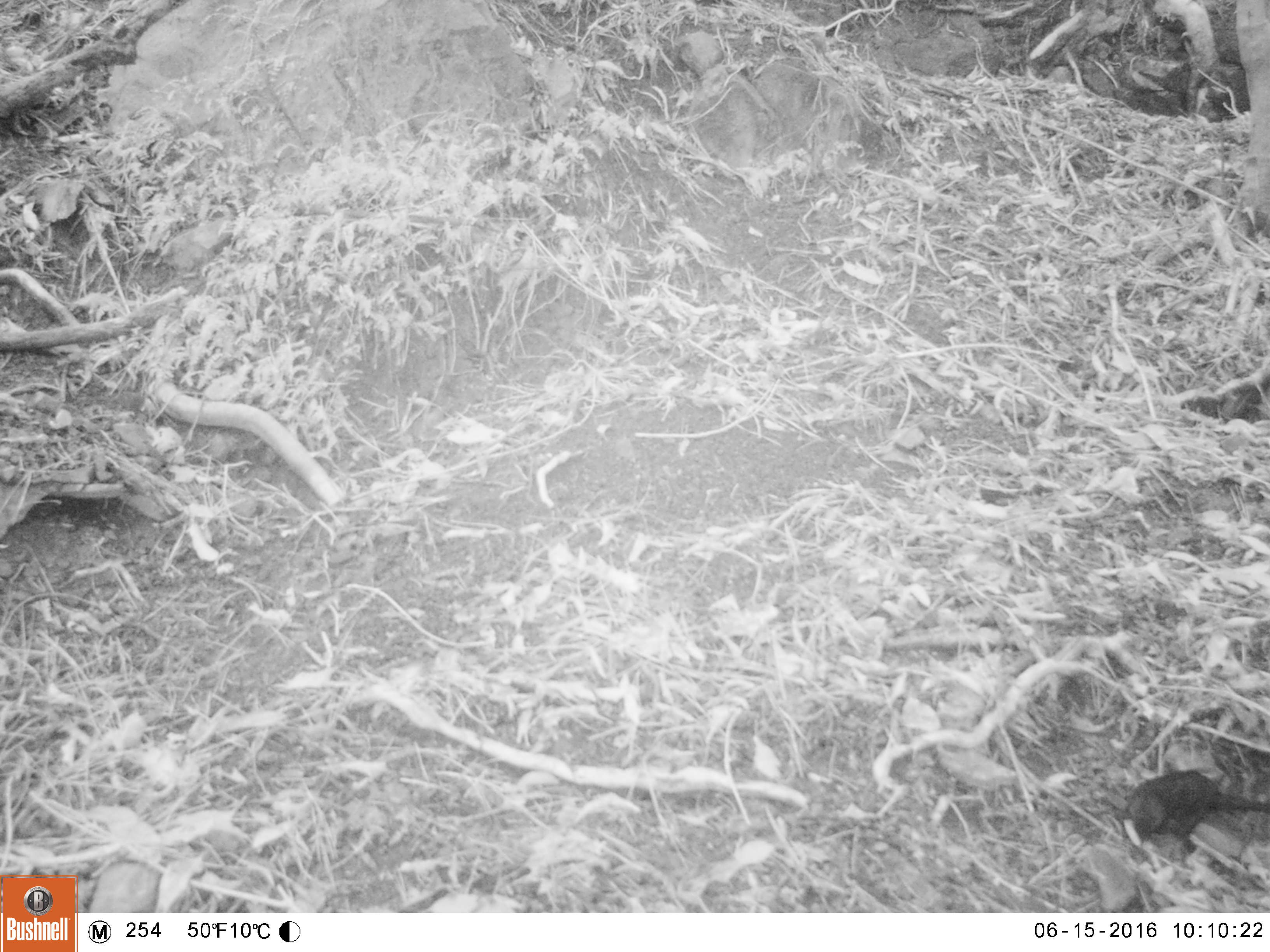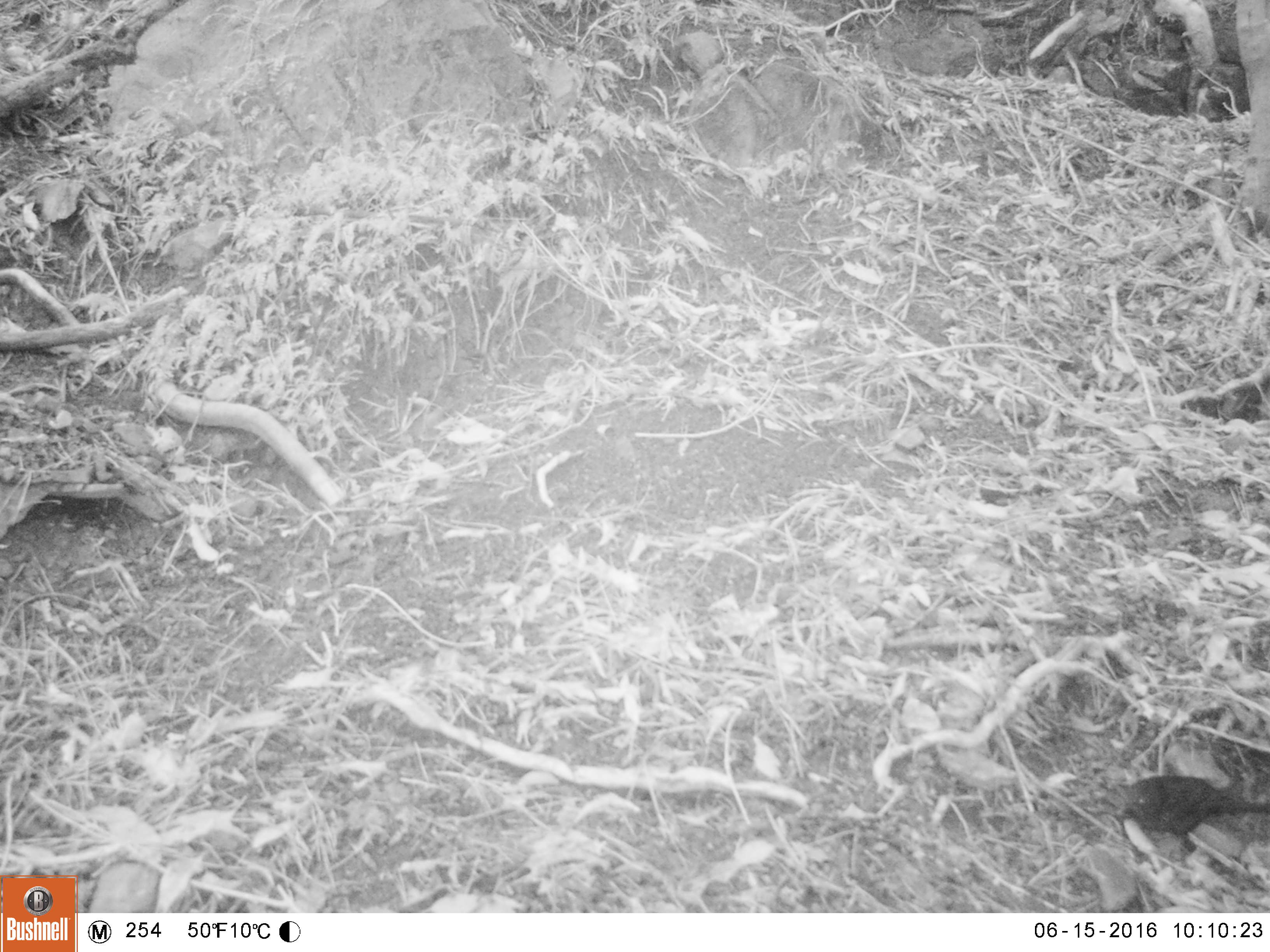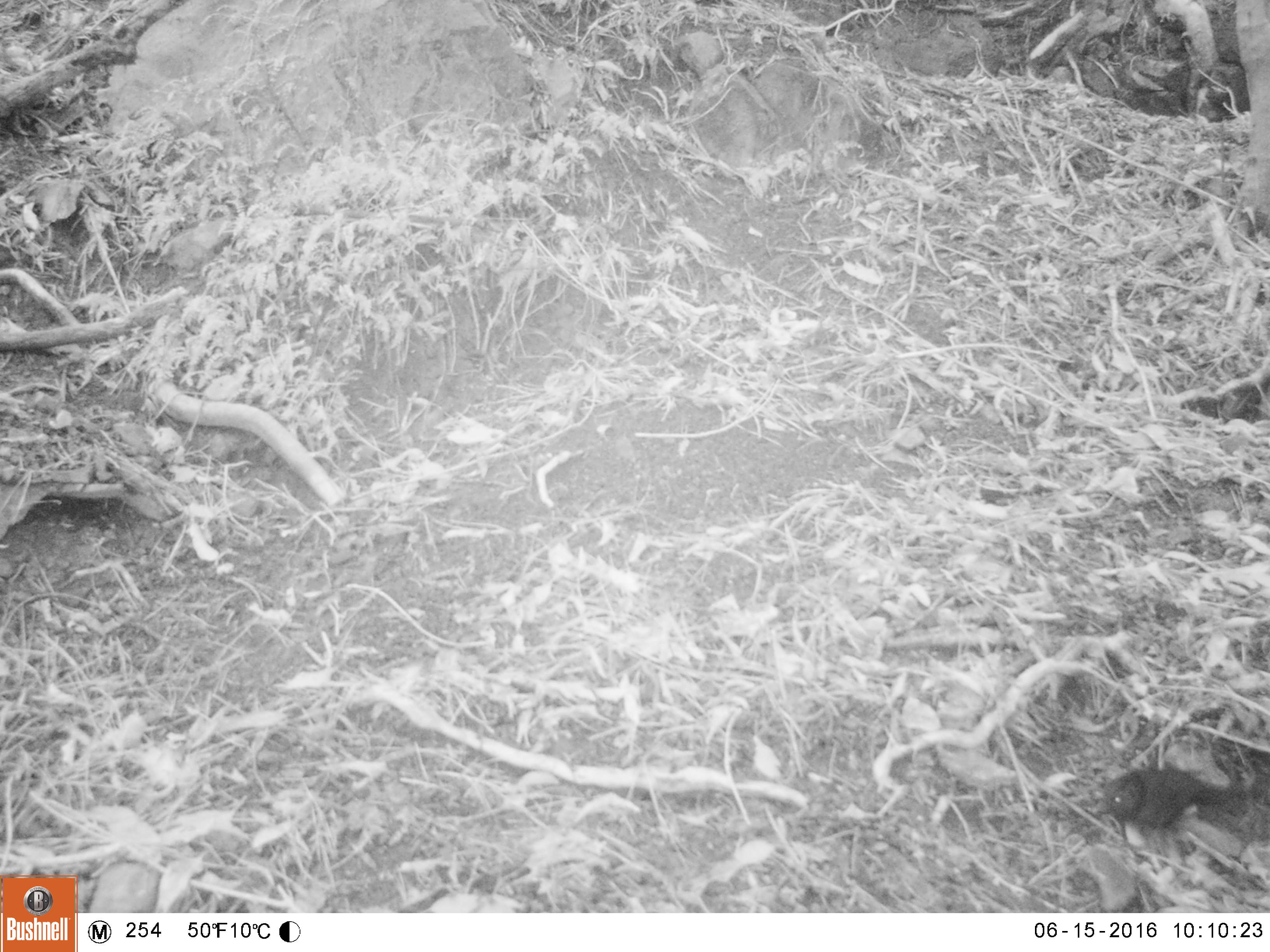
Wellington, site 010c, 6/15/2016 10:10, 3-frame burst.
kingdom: Animalia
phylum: Chordata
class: Aves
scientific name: Aves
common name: bird